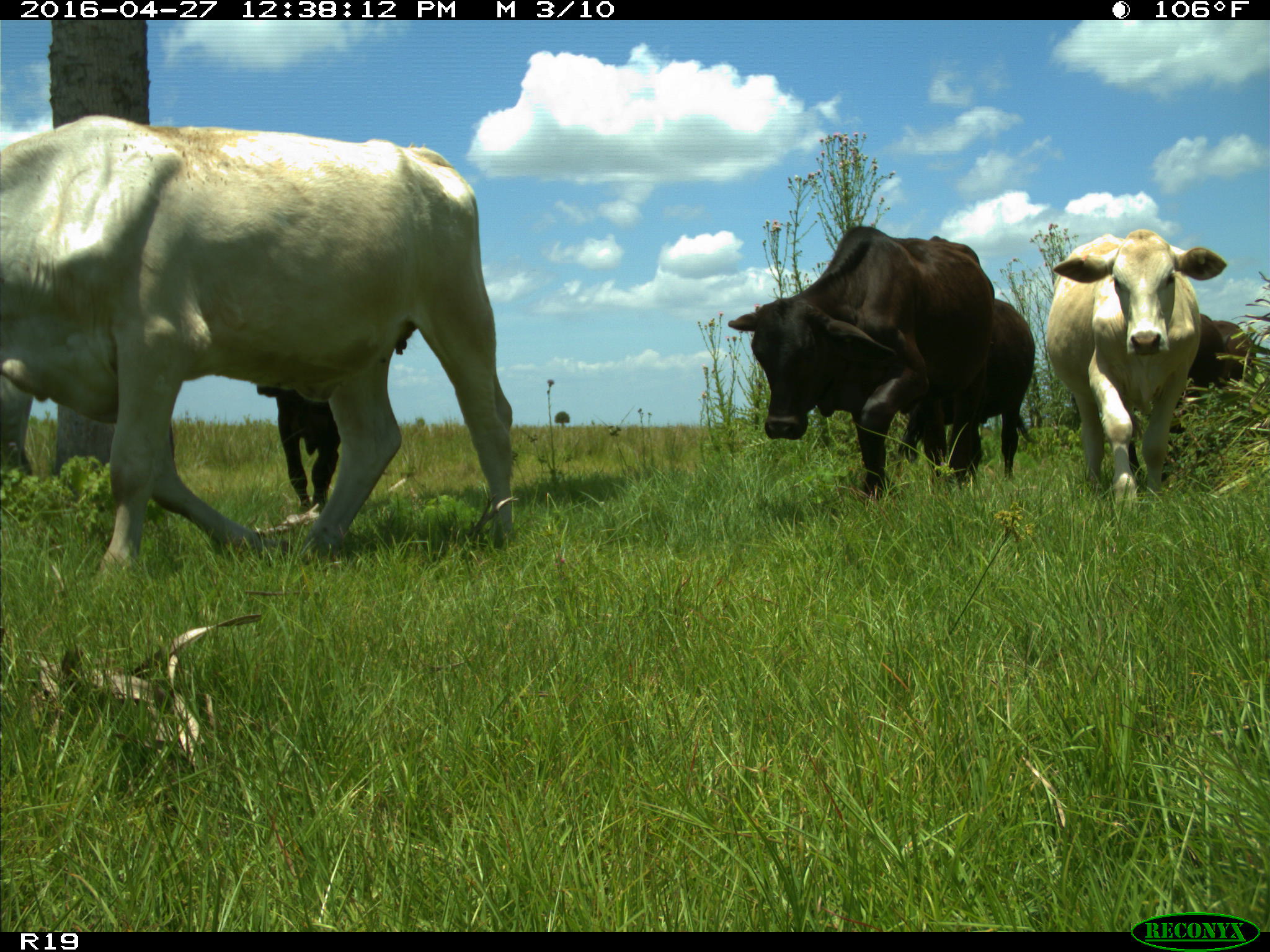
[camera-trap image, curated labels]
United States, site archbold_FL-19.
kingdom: Animalia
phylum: Chordata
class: Mammalia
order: Artiodactyla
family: Bovidae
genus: Bos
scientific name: Bos taurus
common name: domestic cow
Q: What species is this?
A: Bos taurus (domestic cow).